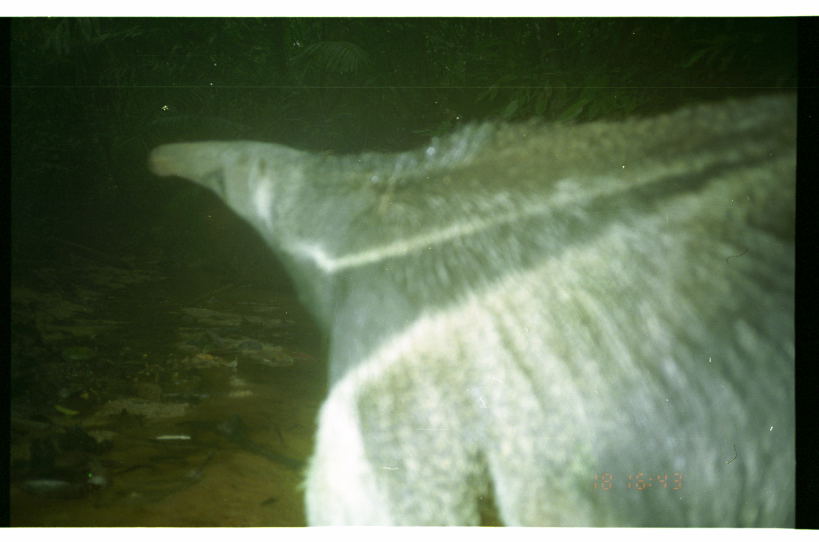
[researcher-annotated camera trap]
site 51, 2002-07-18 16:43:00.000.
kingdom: Animalia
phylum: Chordata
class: Mammalia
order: Pilosa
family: Myrmecophagidae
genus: Myrmecophaga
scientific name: Myrmecophaga tridactyla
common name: giant anteater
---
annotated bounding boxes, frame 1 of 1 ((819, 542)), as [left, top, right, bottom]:
myrmecophaga tridactyla: [143, 87, 794, 526]